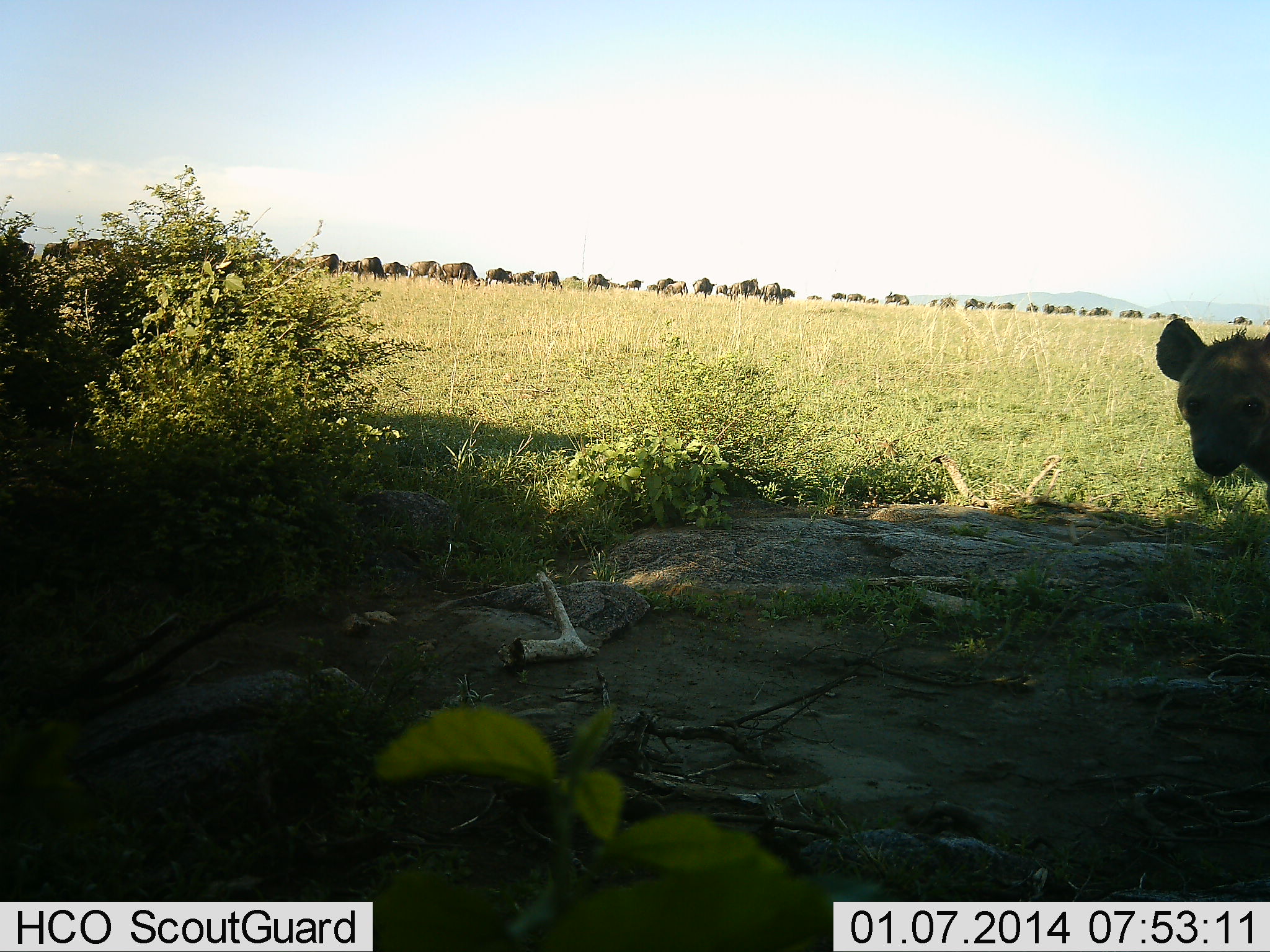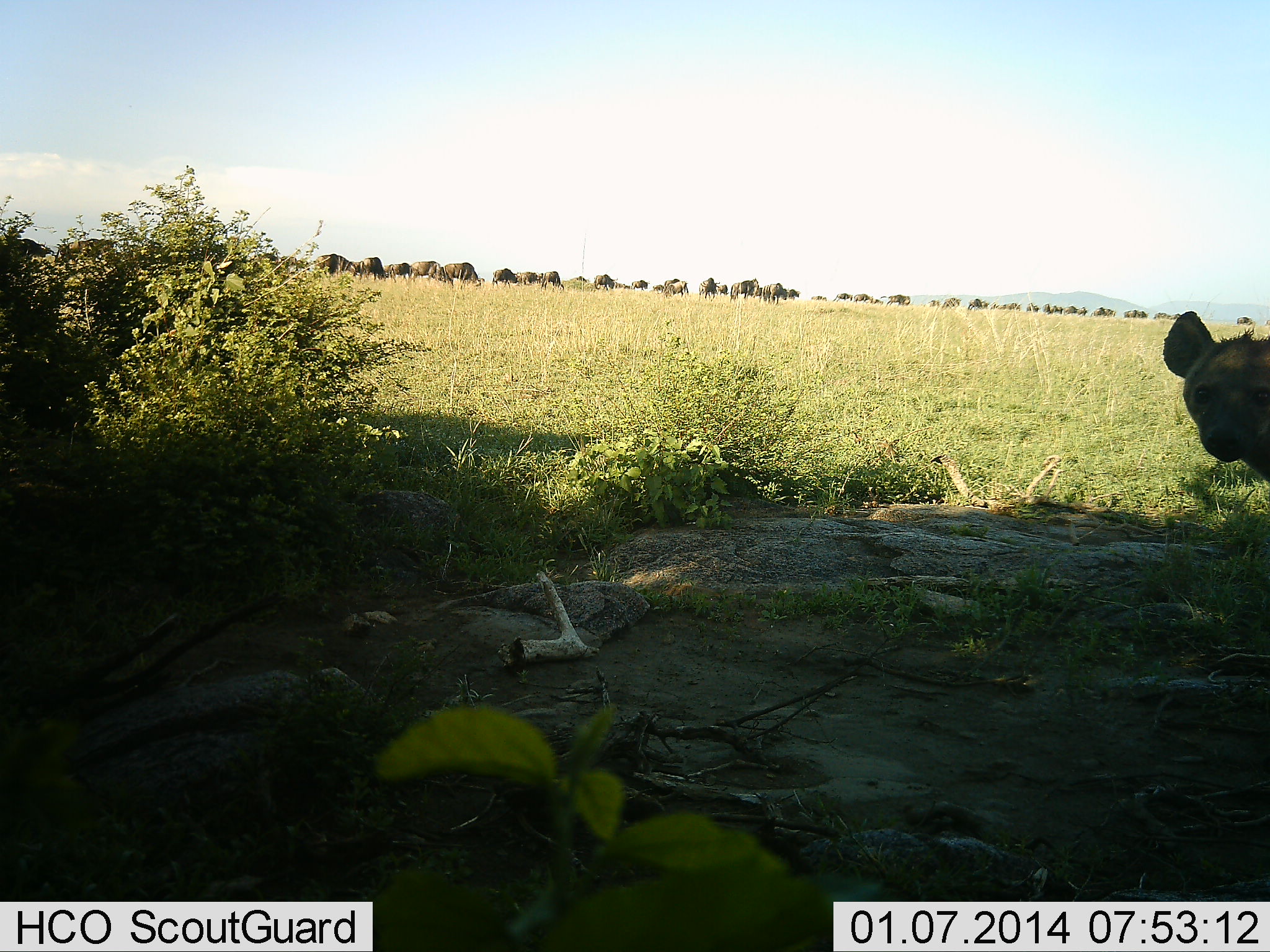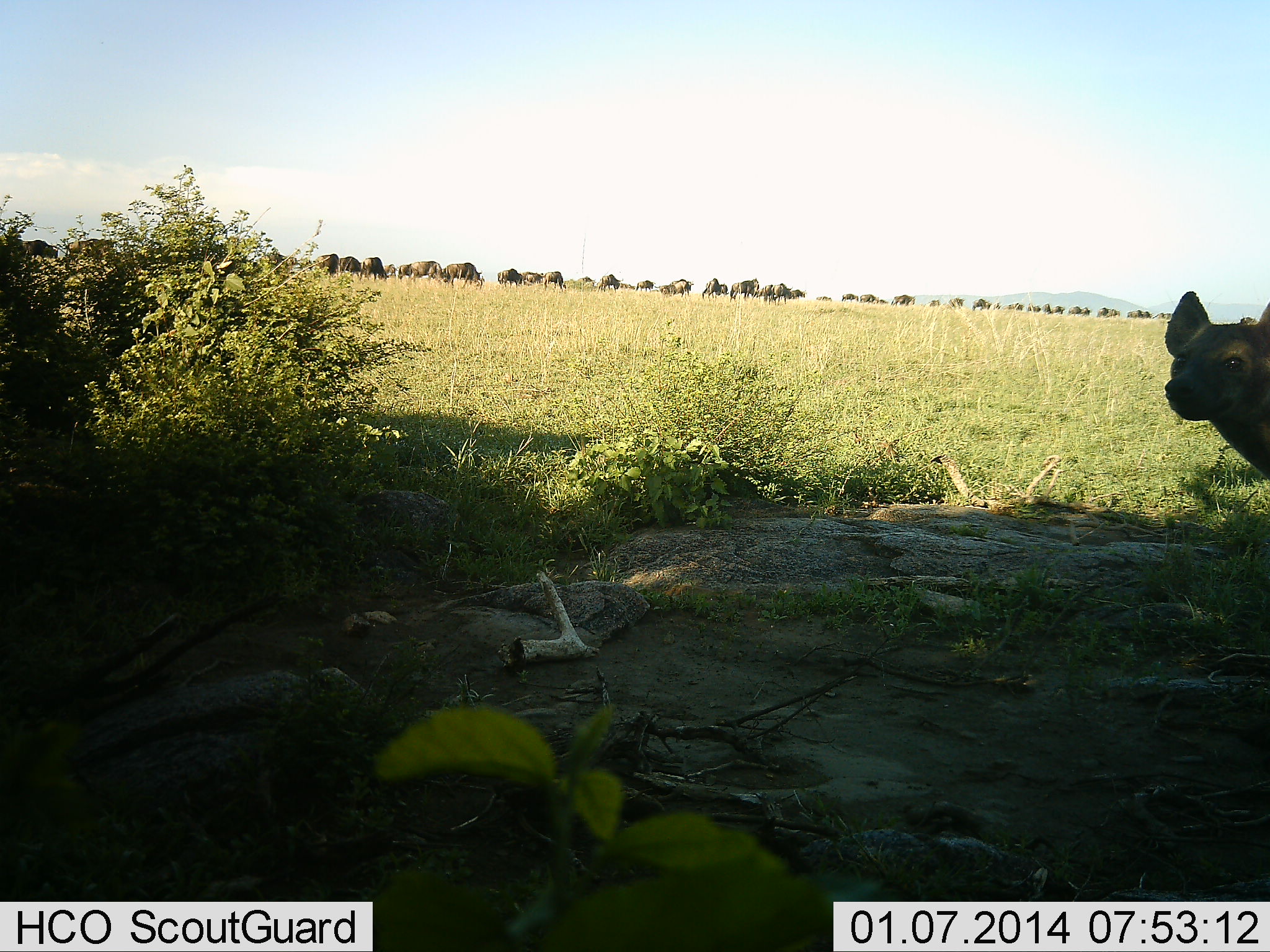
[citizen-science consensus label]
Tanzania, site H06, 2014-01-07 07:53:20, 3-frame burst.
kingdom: Animalia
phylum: Chordata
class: Mammalia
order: Carnivora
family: Hyaenidae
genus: Crocuta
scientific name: Crocuta crocuta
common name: spotted hyena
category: hyenaspotted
Hyenaspotted (spotted hyena) (Crocuta crocuta), count 1. Behavior (volunteer vote fractions): standing 100%, resting 0%, moving 0%, interacting 0%. Young present (vote fraction): 0%. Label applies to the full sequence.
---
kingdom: Animalia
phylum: Chordata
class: Mammalia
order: Artiodactyla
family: Bovidae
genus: Connochaetes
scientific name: Connochaetes taurinus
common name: blue wildebeest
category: wildebeest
Wildebeest (blue wildebeest) (Connochaetes taurinus), count 51+. Behavior (volunteer vote fractions): standing 9%, resting 0%, moving 73%, interacting 0%. Young present (vote fraction): 0%. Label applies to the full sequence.